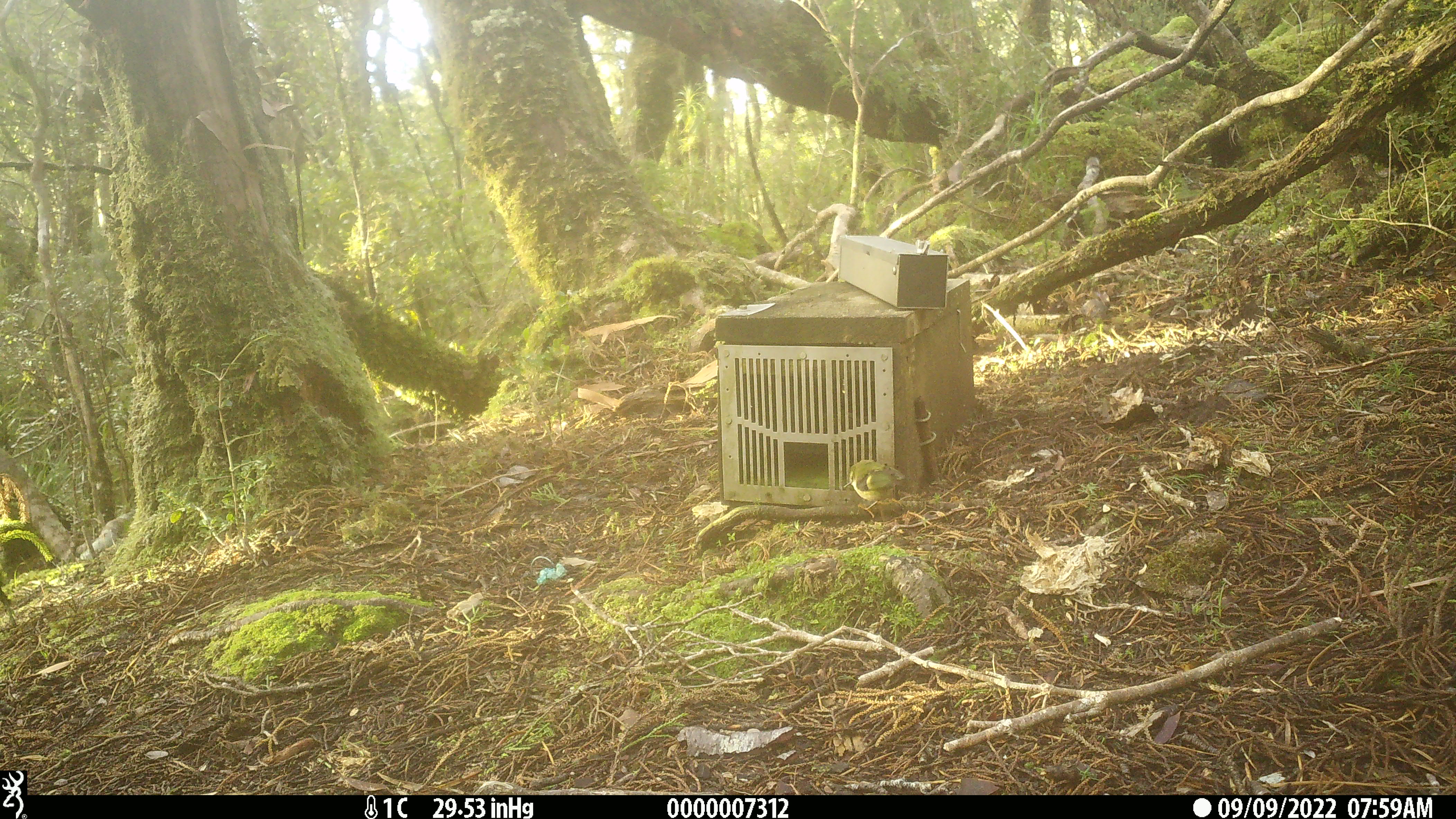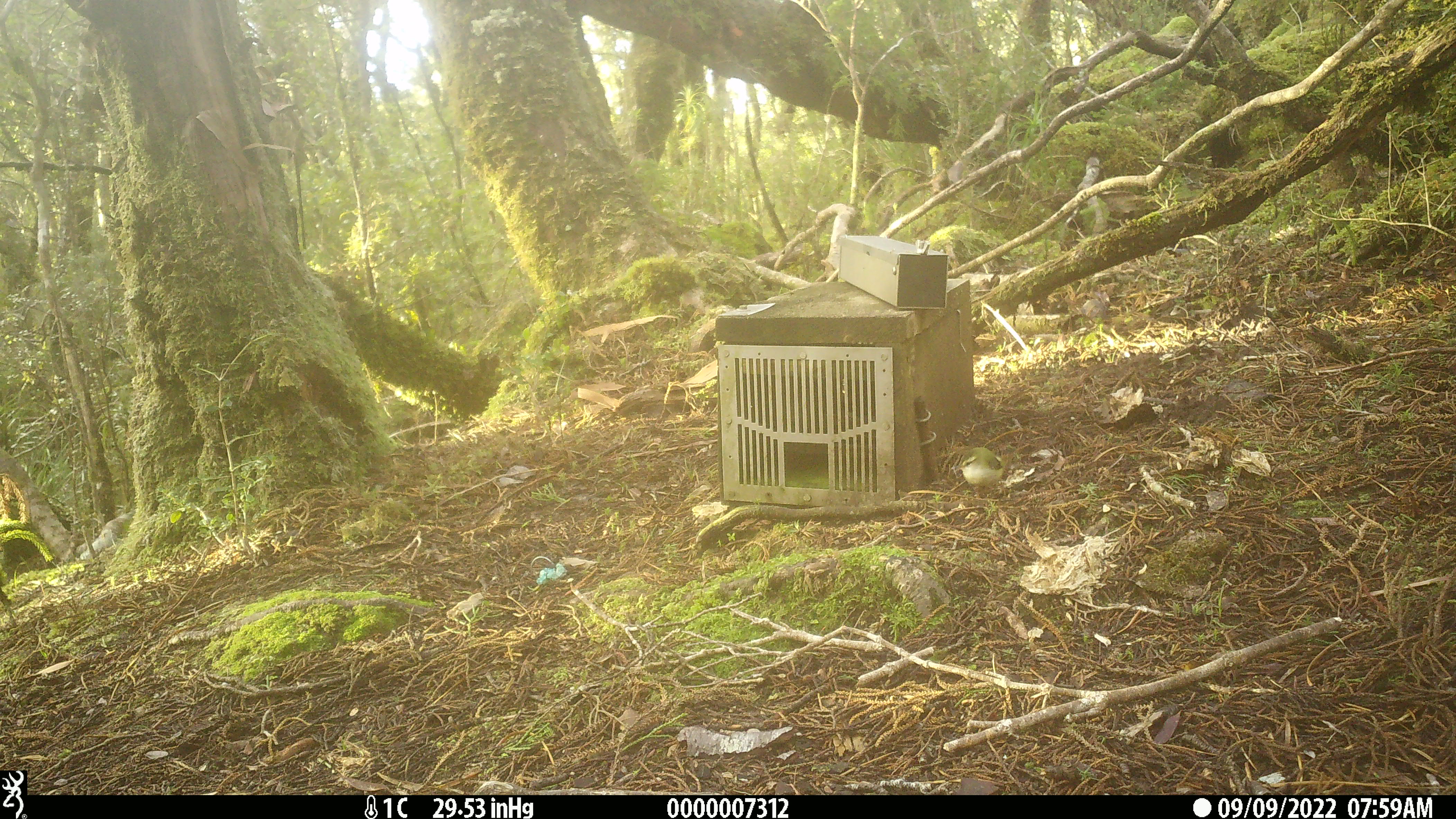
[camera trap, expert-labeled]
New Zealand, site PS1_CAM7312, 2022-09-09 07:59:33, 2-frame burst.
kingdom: Animalia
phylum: Chordata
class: Aves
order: Passeriformes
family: Acanthisittidae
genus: Acanthisitta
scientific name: Acanthisitta chloris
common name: rifleman